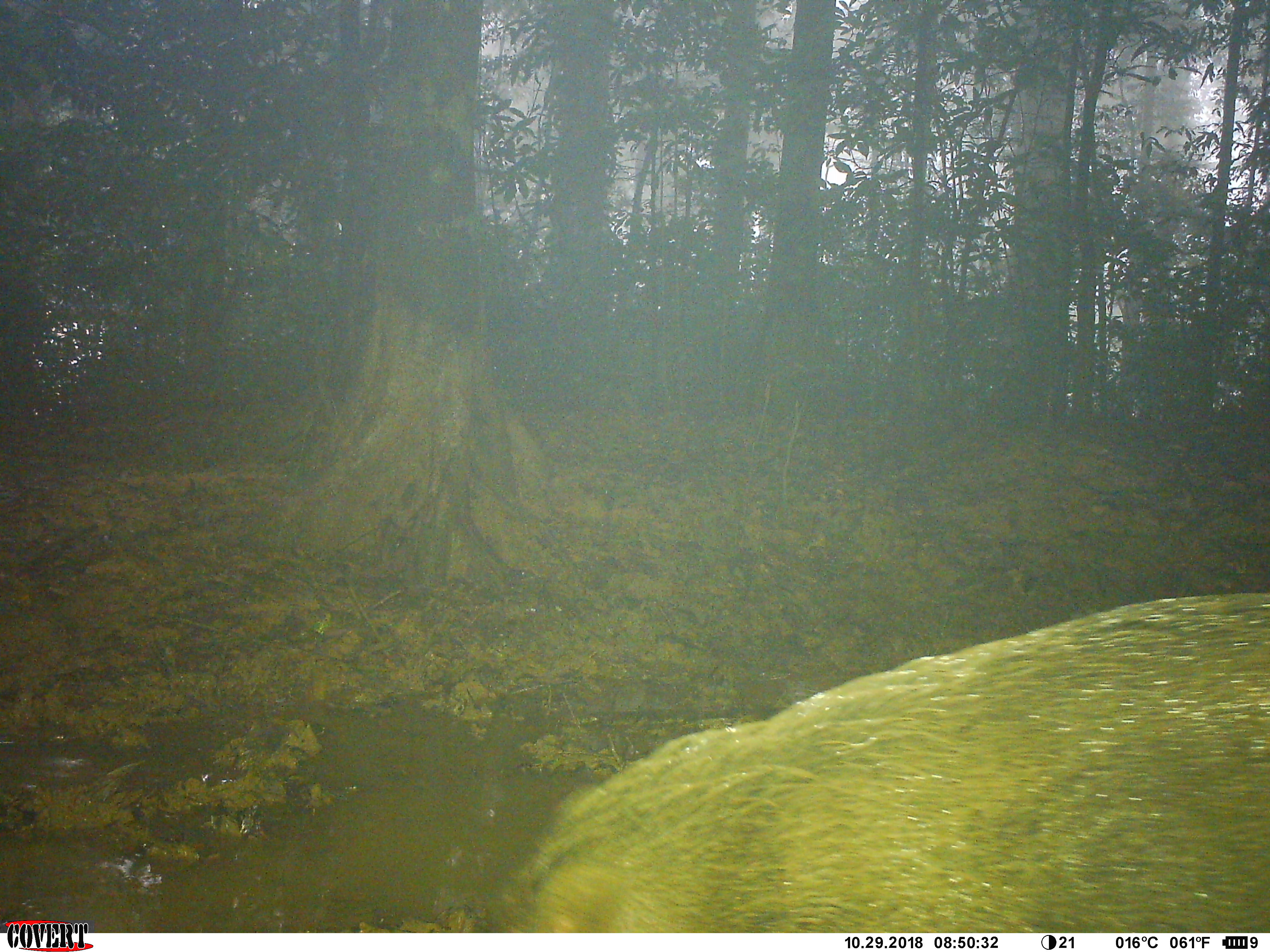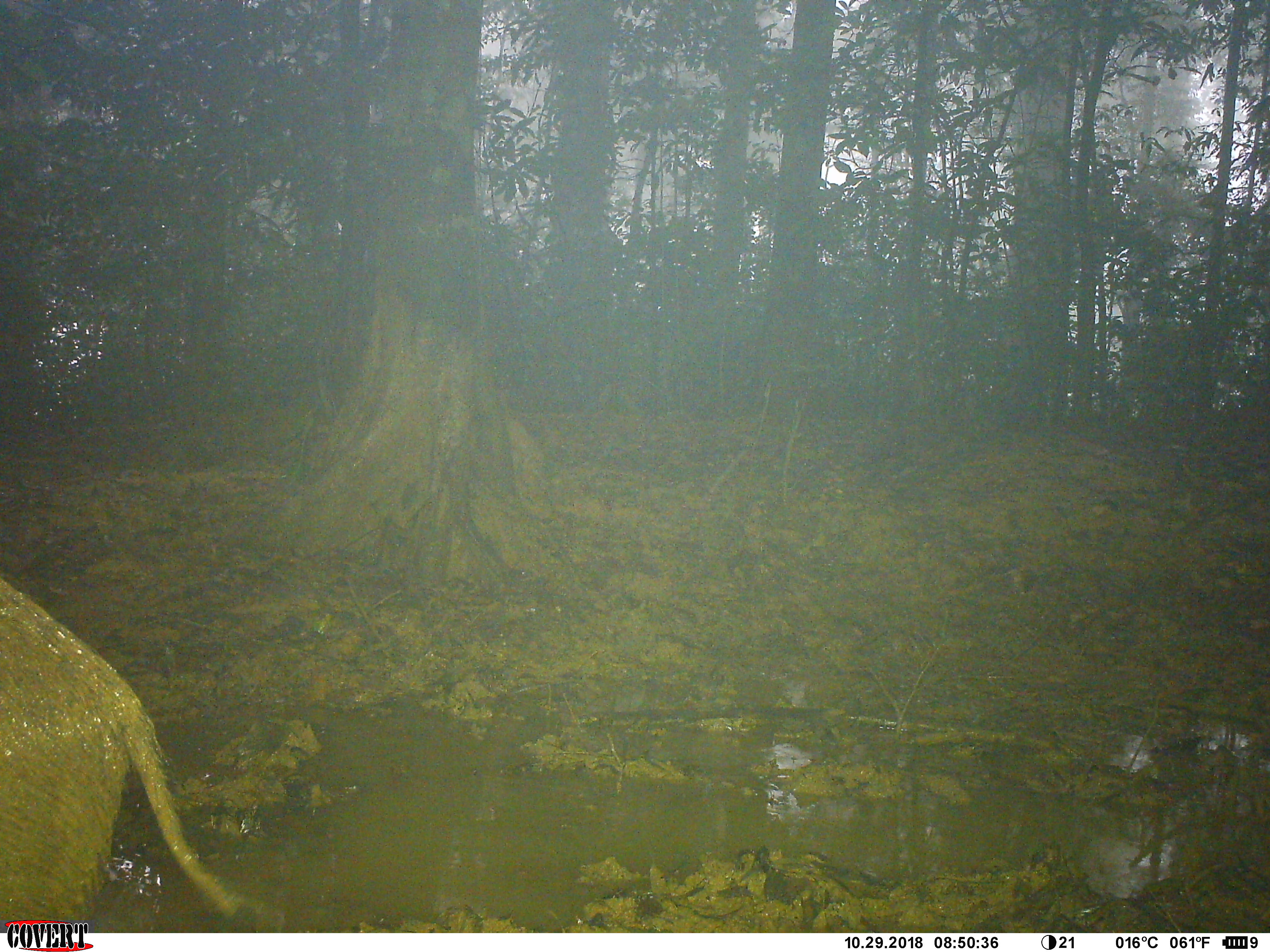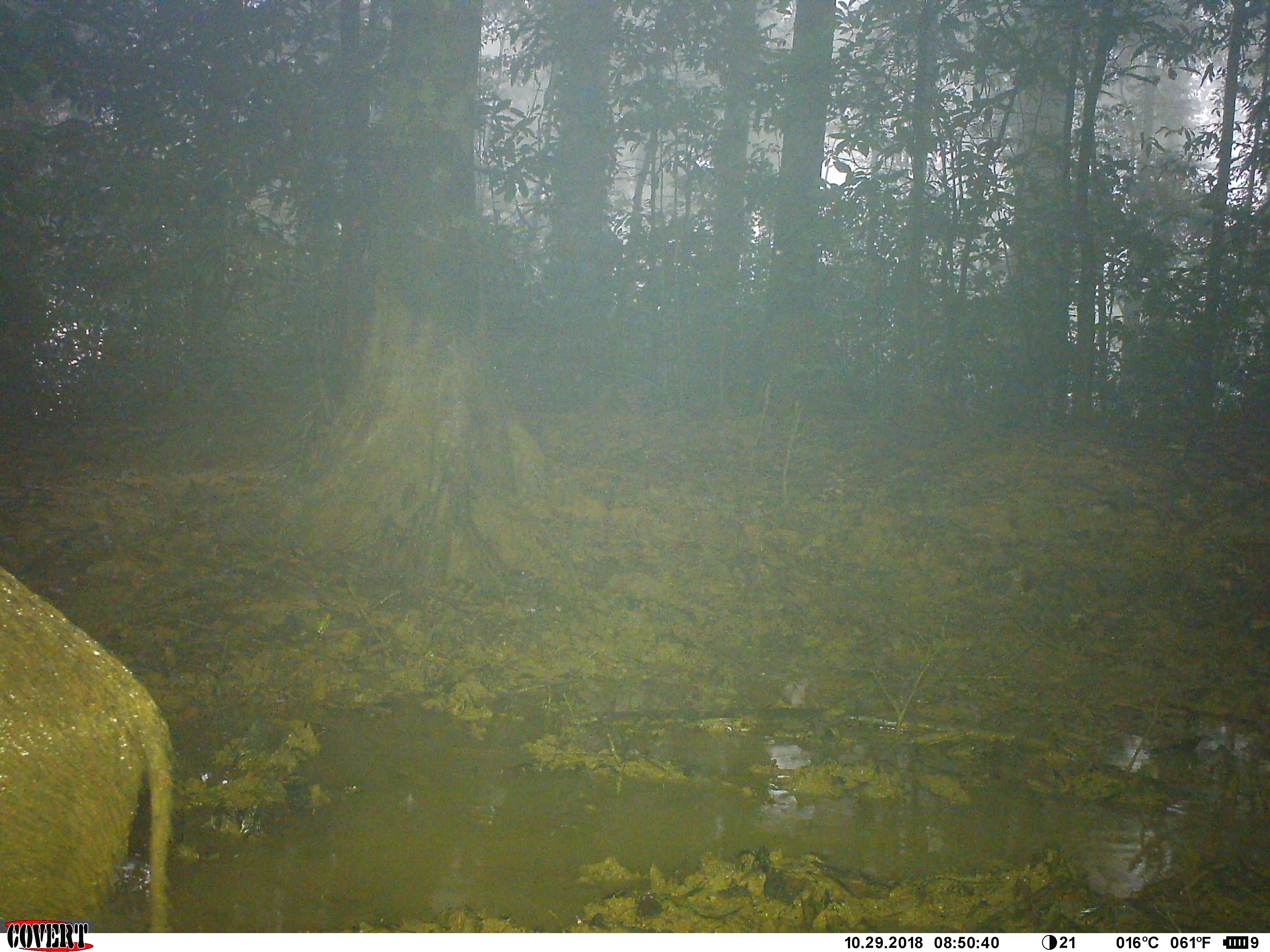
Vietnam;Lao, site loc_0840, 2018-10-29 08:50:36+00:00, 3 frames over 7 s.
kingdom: Animalia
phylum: Chordata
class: Mammalia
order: Artiodactyla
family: Suidae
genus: Sus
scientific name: Sus scrofa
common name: eurasian wild pig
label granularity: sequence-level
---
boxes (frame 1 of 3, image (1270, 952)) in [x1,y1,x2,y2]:
eurasian wild pig: [494,590,1269,931]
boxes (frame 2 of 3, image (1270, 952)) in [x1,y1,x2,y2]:
eurasian wild pig: [0,572,241,932]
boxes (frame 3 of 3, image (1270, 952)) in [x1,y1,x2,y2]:
eurasian wild pig: [0,565,174,932]